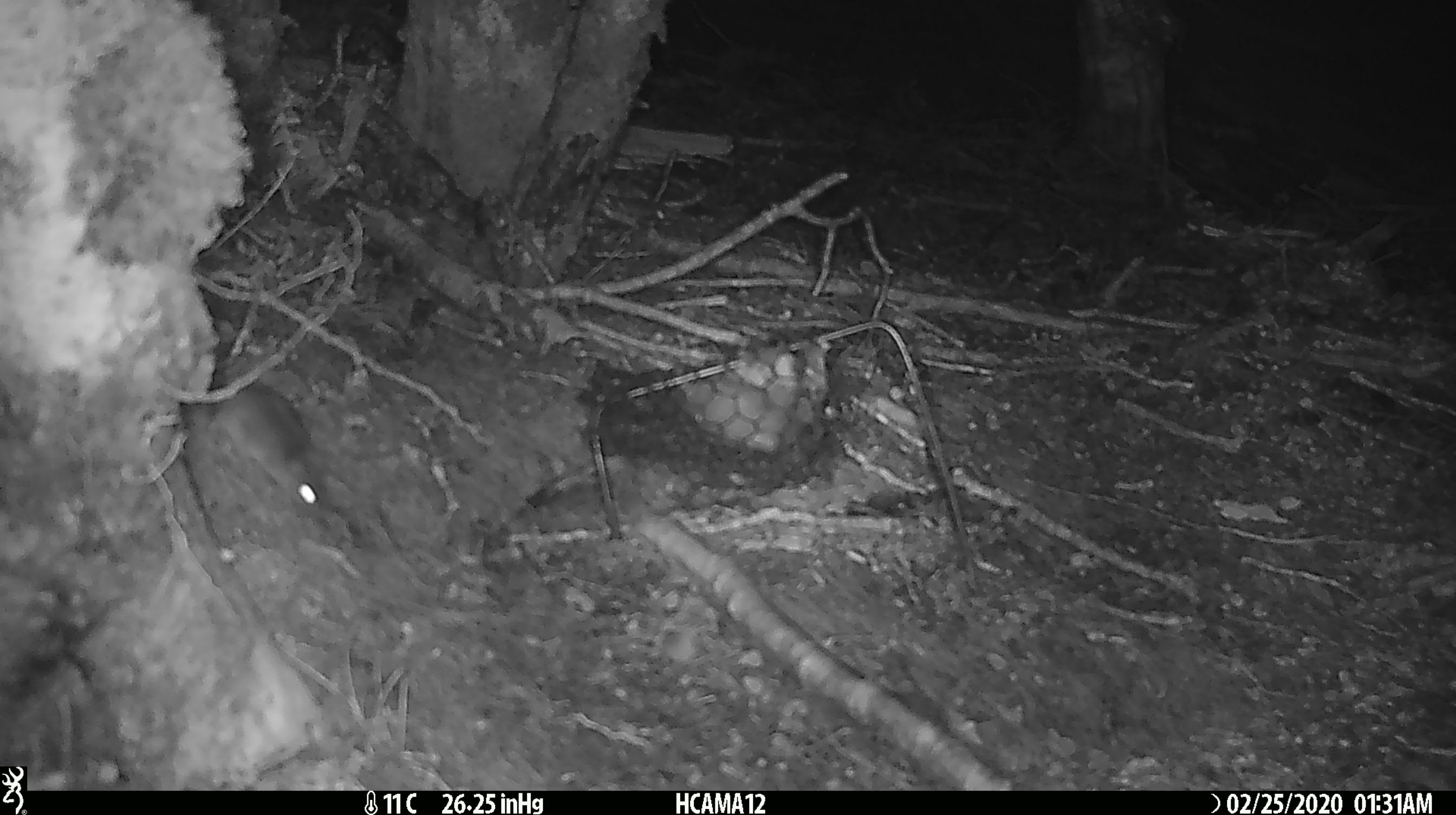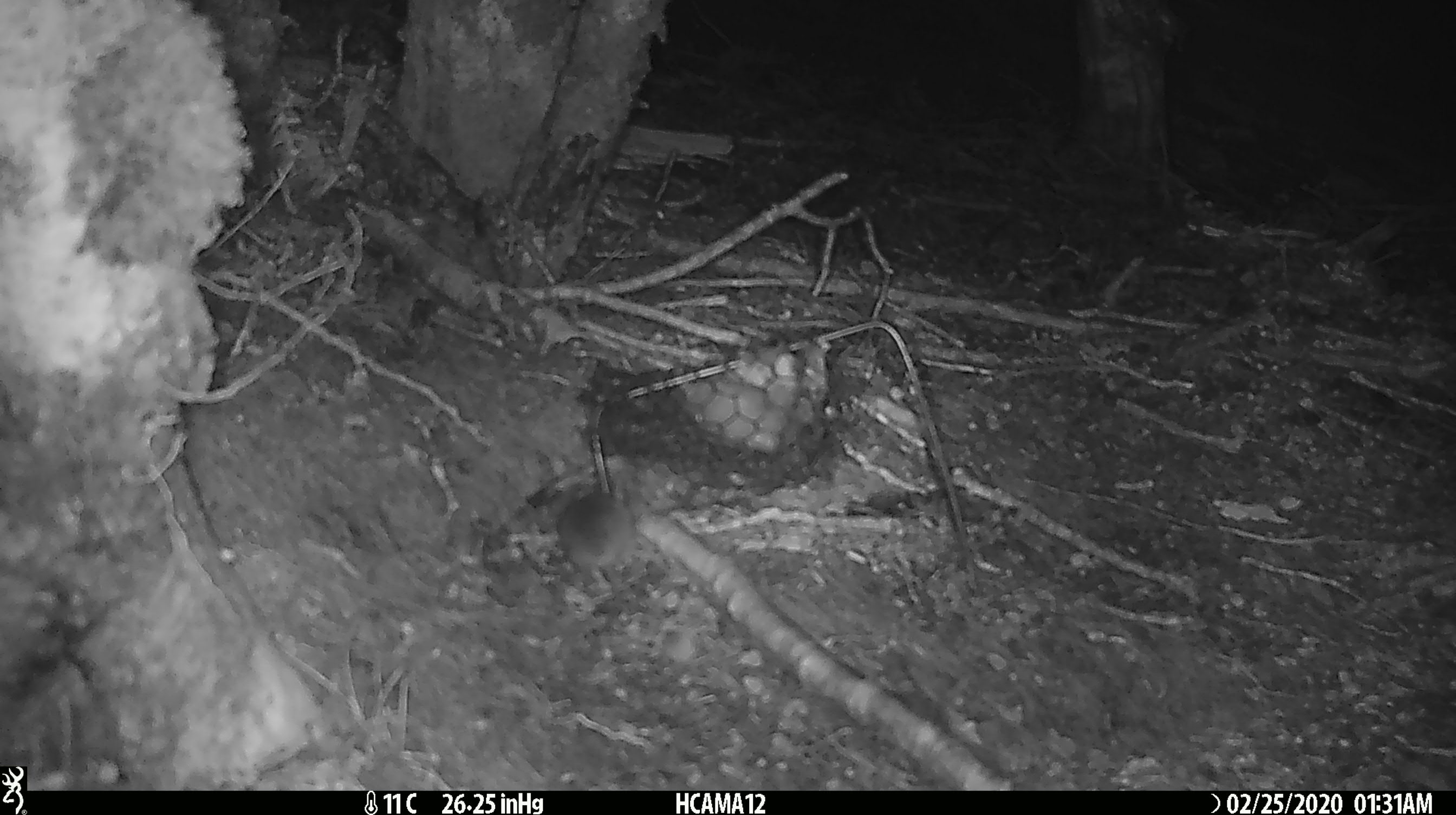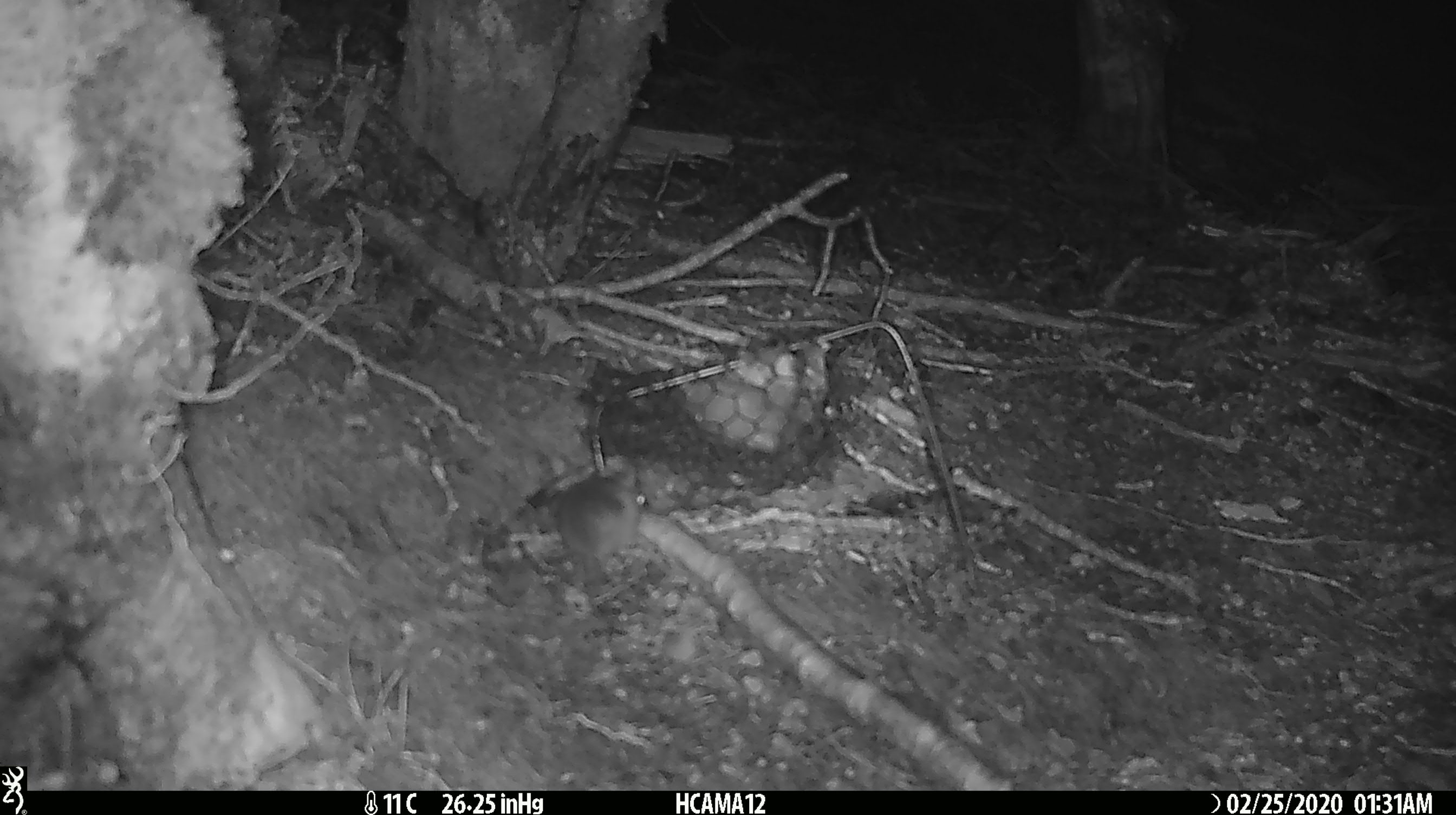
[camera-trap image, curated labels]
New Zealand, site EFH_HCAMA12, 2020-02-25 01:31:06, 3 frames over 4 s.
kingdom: Animalia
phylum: Chordata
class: Mammalia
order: Rodentia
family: Muridae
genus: Mus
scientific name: Mus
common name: mouse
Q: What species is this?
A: Mouse (Mus).